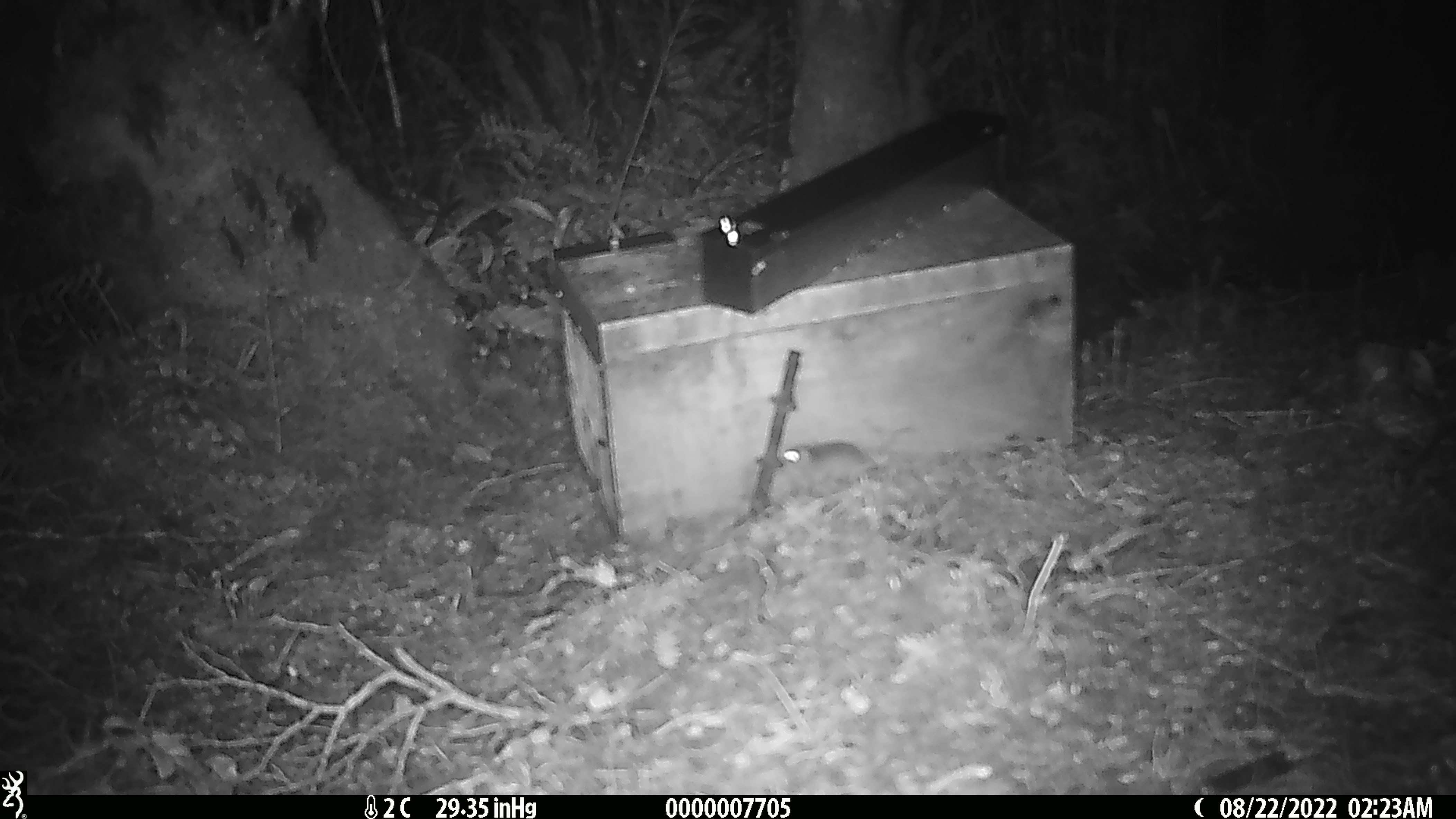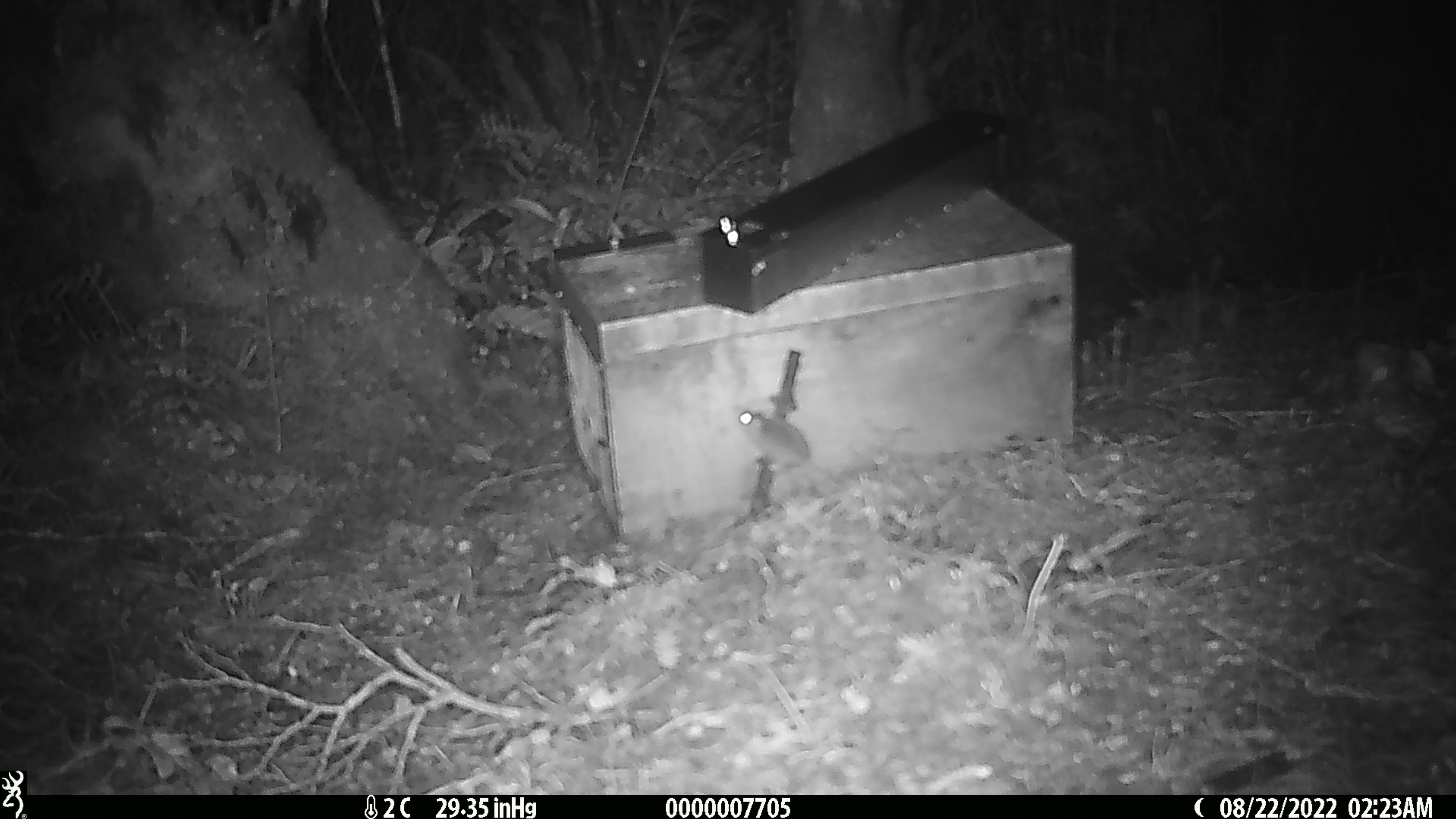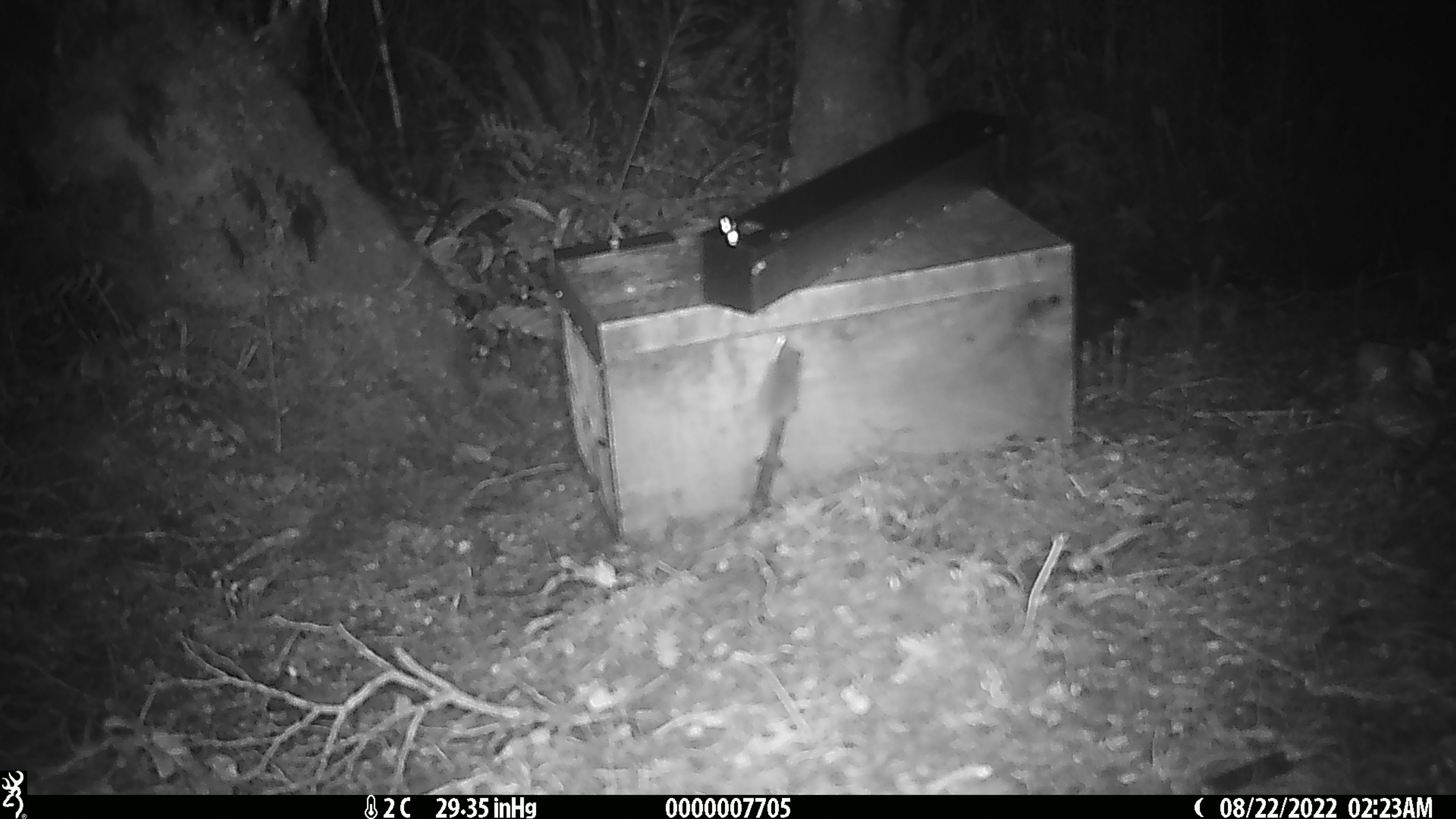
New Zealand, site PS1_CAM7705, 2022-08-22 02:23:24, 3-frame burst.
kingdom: Animalia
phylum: Chordata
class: Mammalia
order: Rodentia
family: Muridae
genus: Mus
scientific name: Mus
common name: mouse